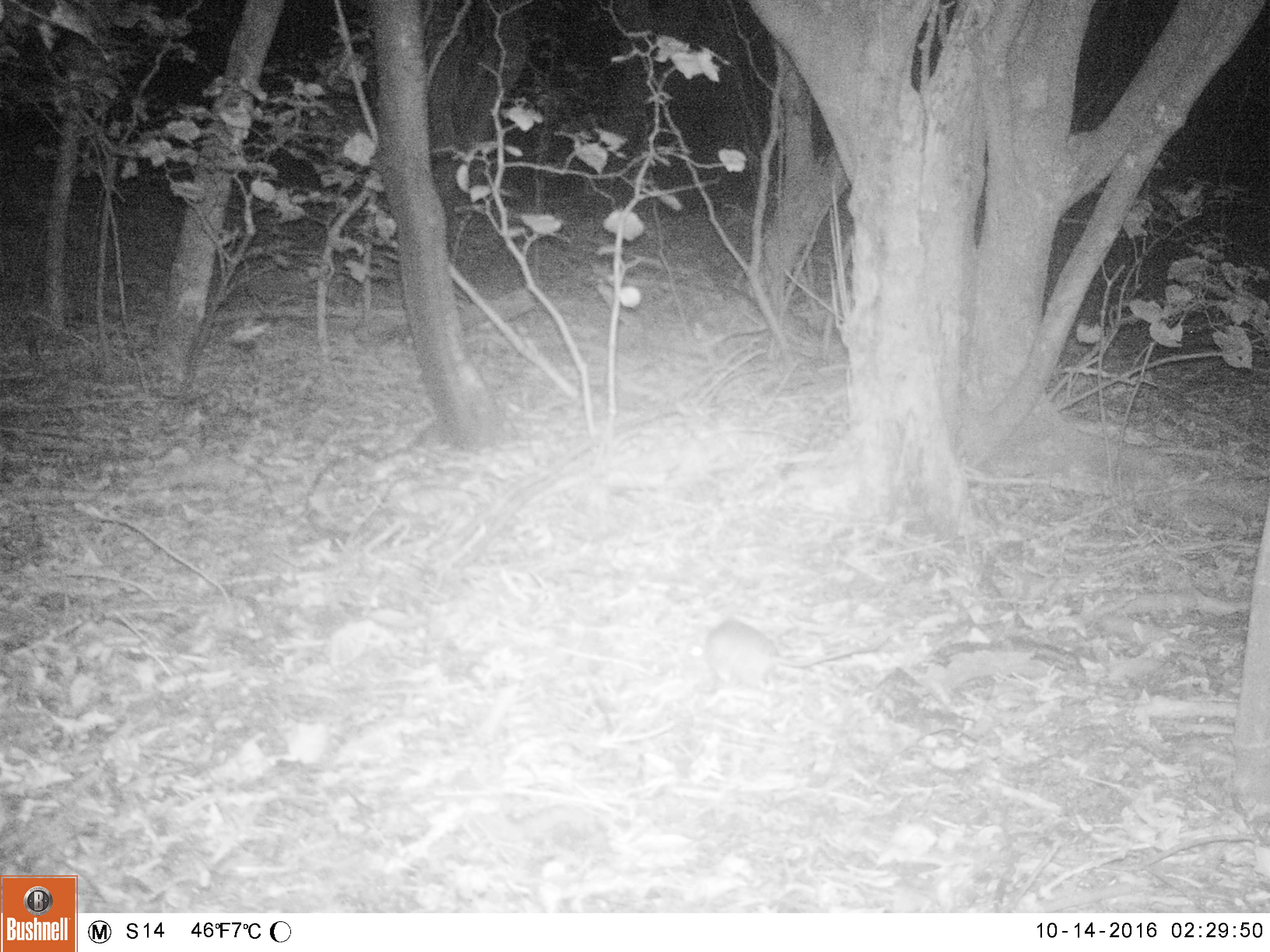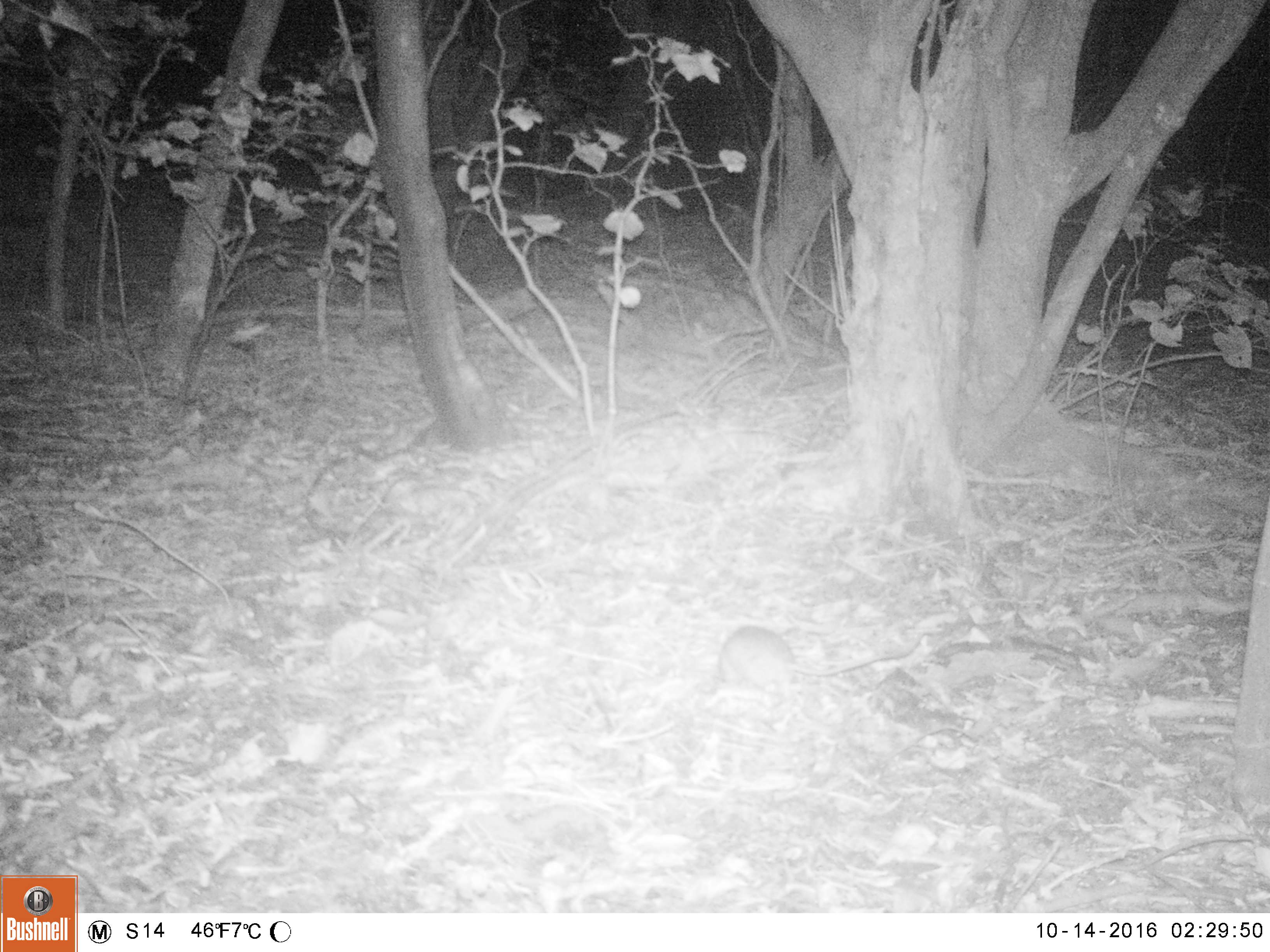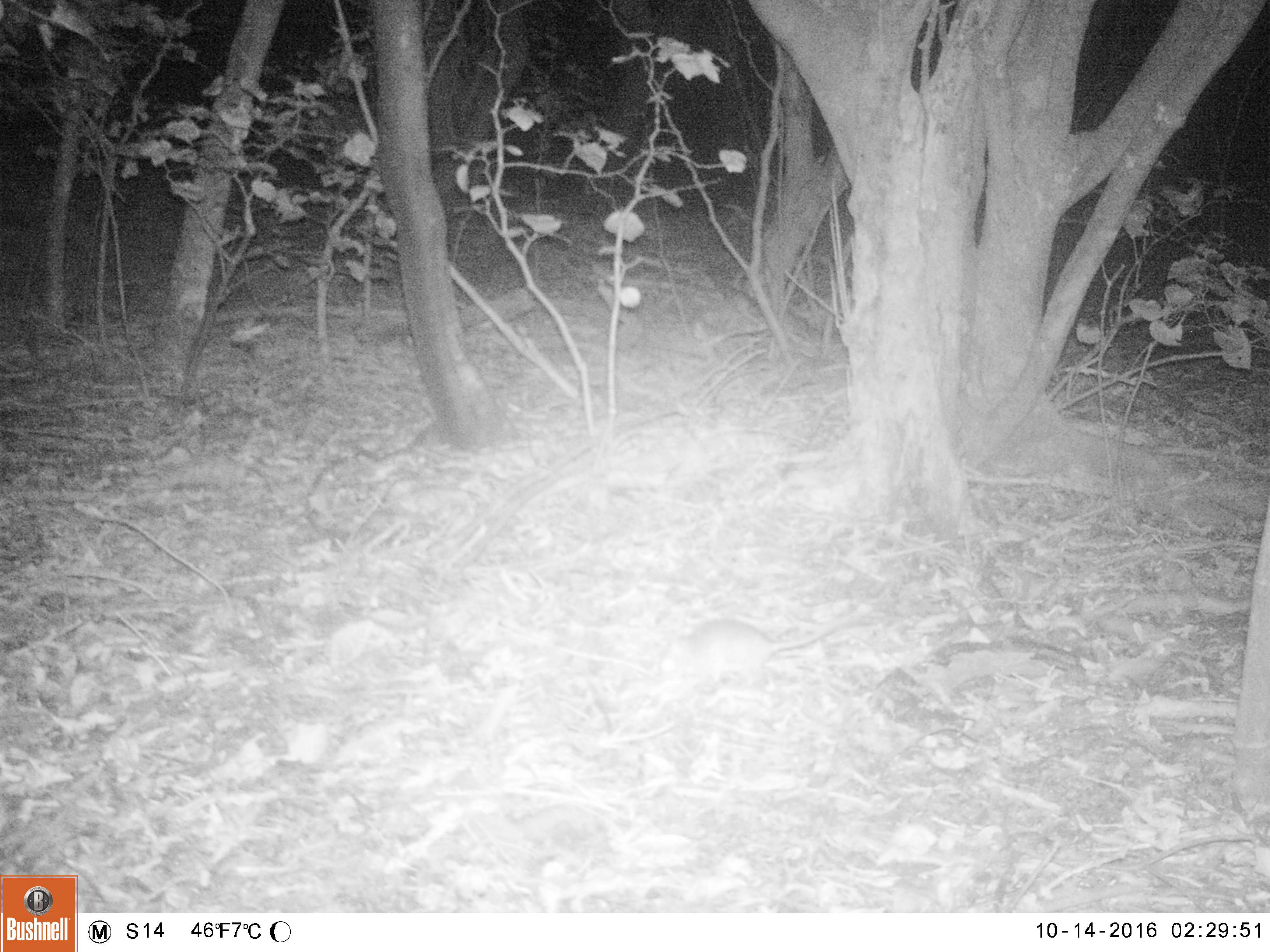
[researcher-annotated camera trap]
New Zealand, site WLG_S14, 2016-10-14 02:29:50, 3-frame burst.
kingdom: Animalia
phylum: Chordata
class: Mammalia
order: Rodentia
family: Muridae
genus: Rattus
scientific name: Rattus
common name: rat